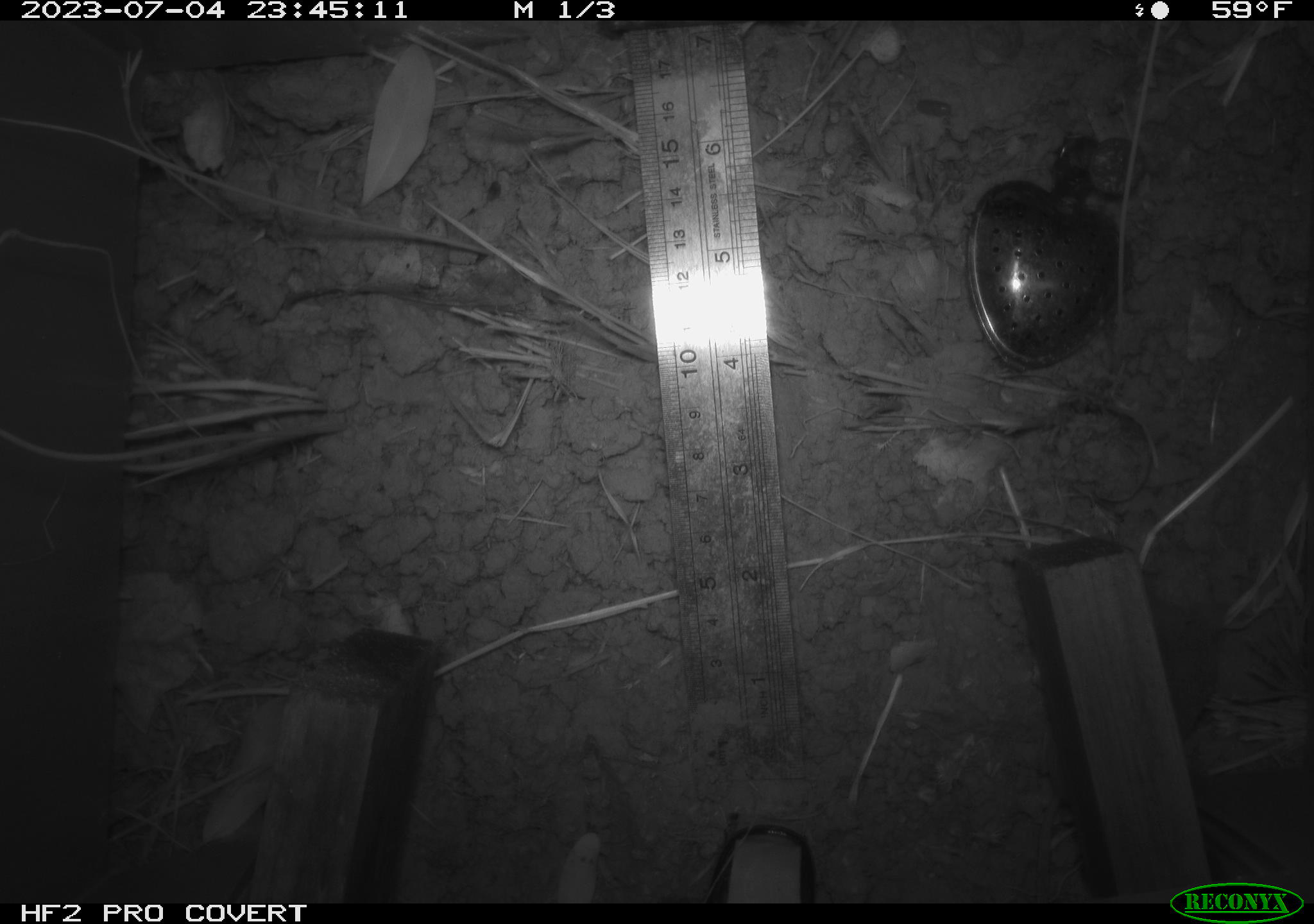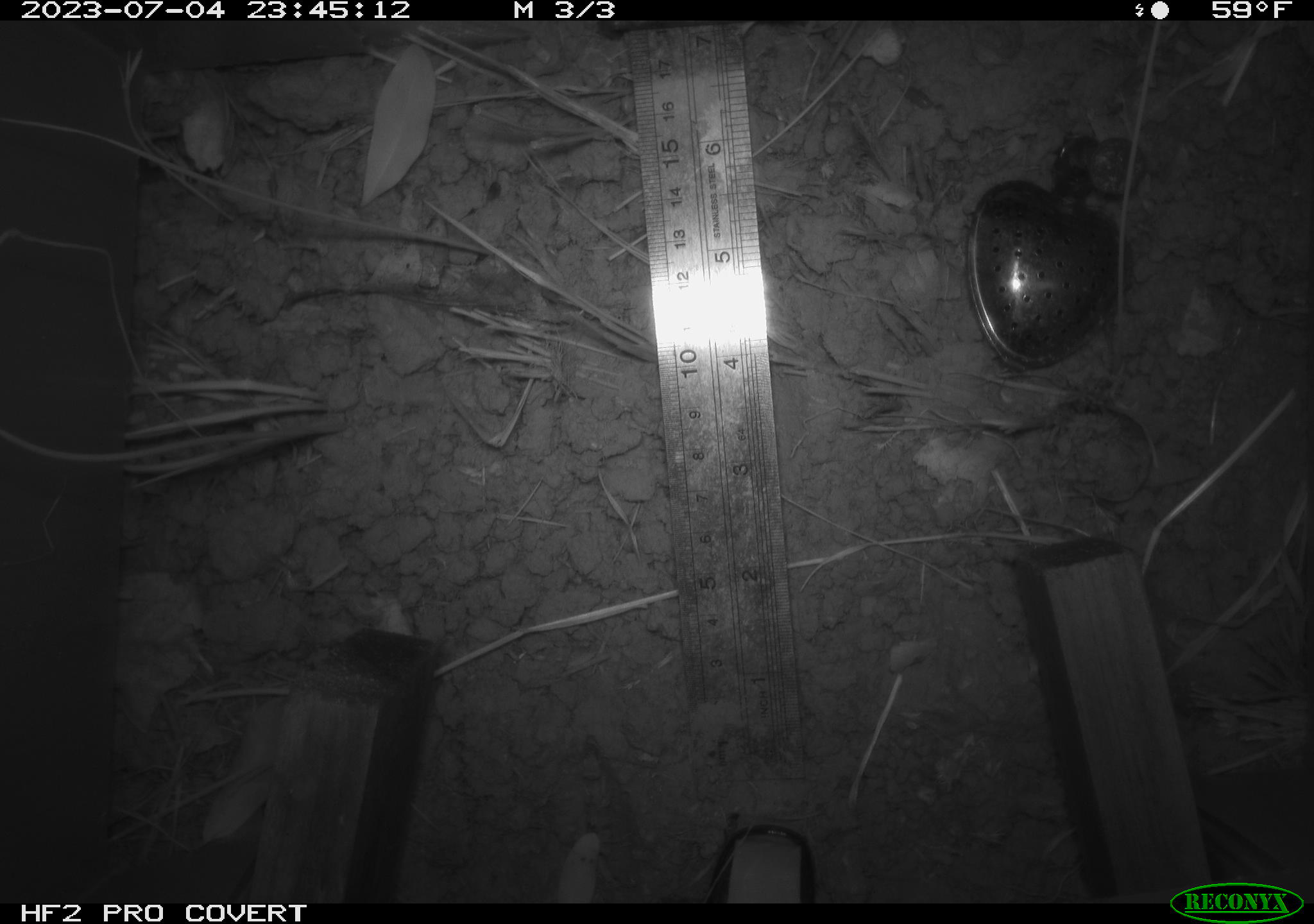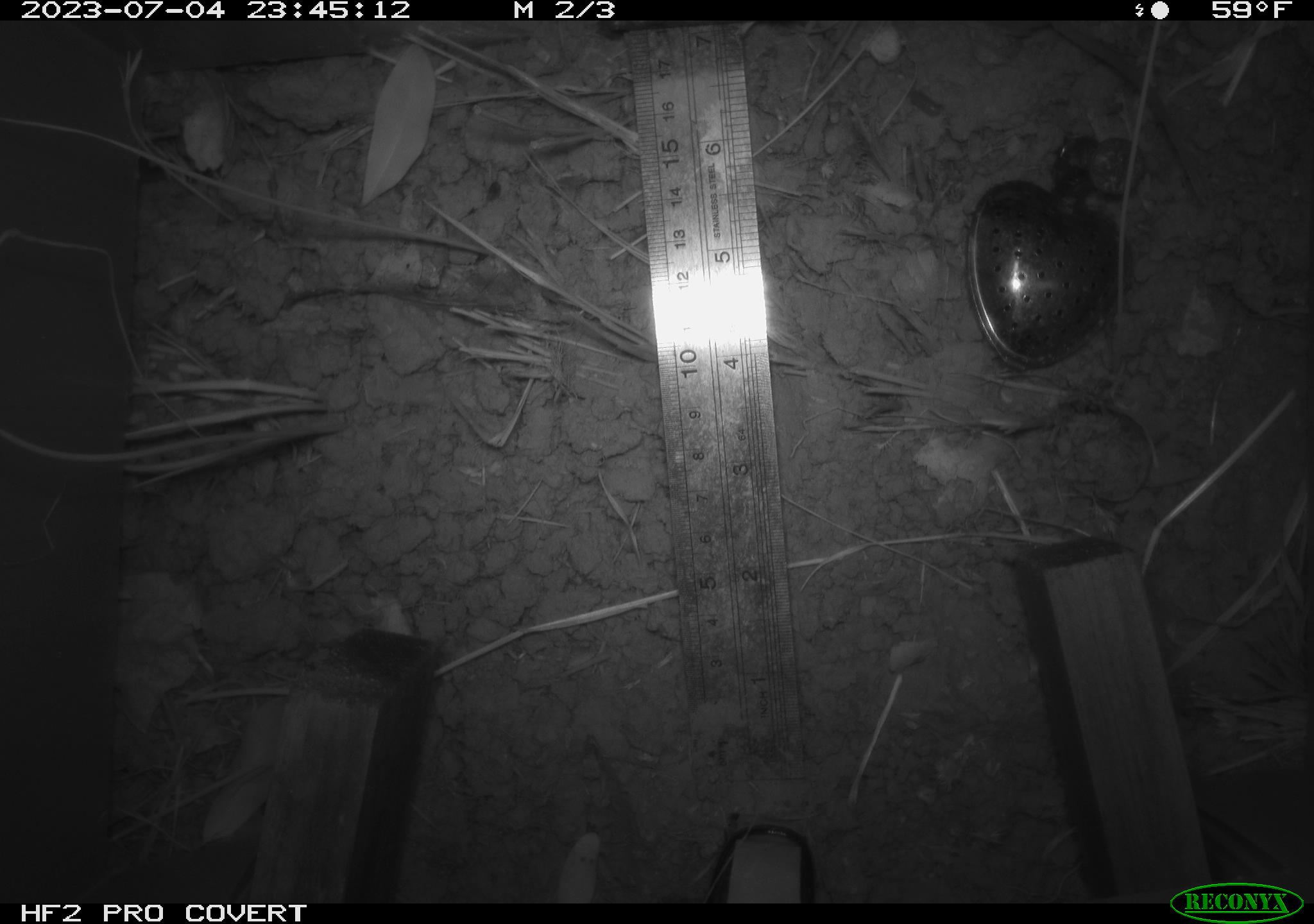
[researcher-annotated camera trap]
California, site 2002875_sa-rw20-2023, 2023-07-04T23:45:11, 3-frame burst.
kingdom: Animalia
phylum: Chordata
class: Mammalia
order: Eulipotyphla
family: Soricidae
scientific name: Soricidae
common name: shrews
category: soricidae family